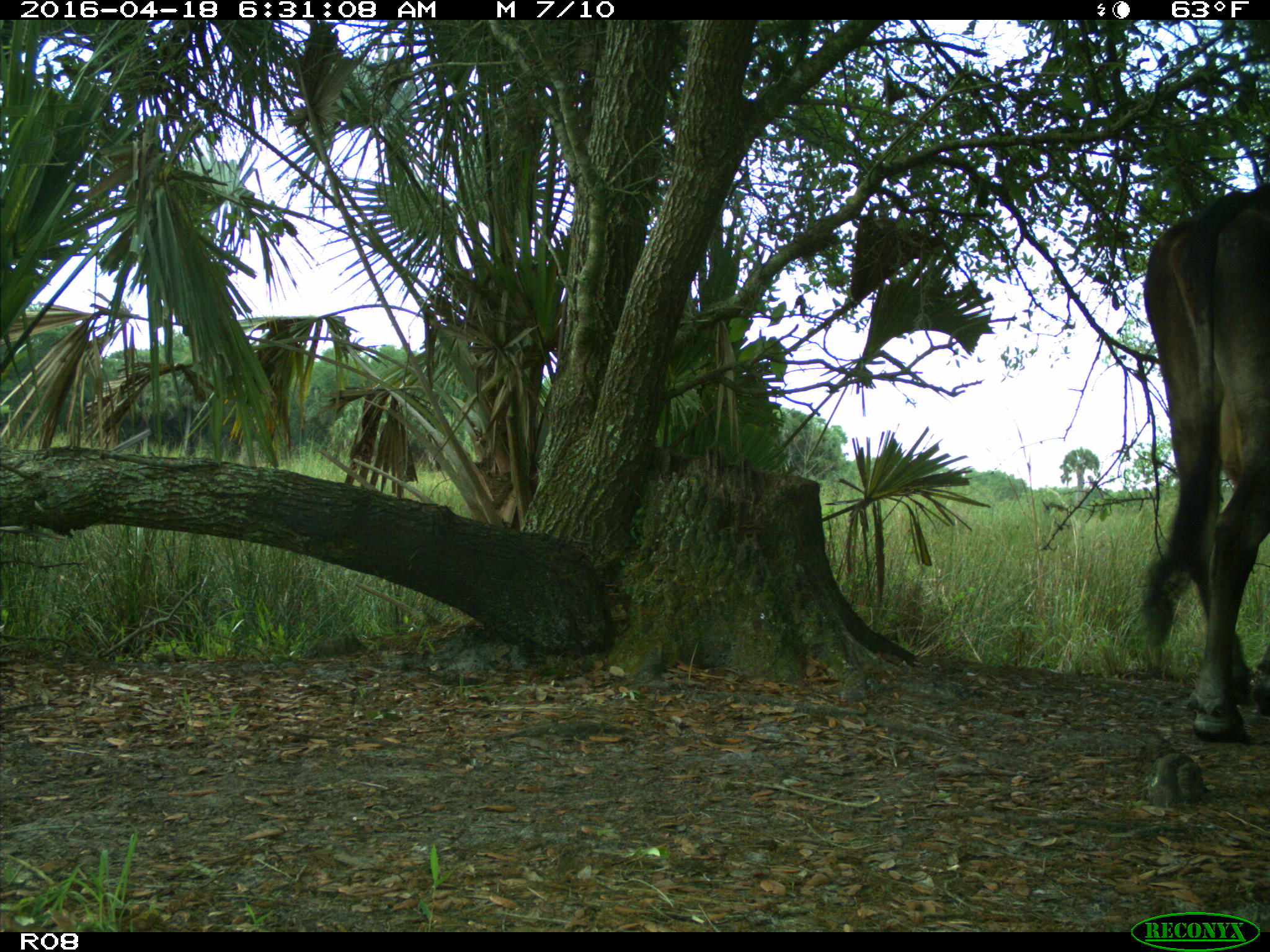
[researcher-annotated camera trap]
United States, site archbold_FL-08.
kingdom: Animalia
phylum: Chordata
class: Mammalia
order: Artiodactyla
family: Bovidae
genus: Bos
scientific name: Bos taurus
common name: domestic cow